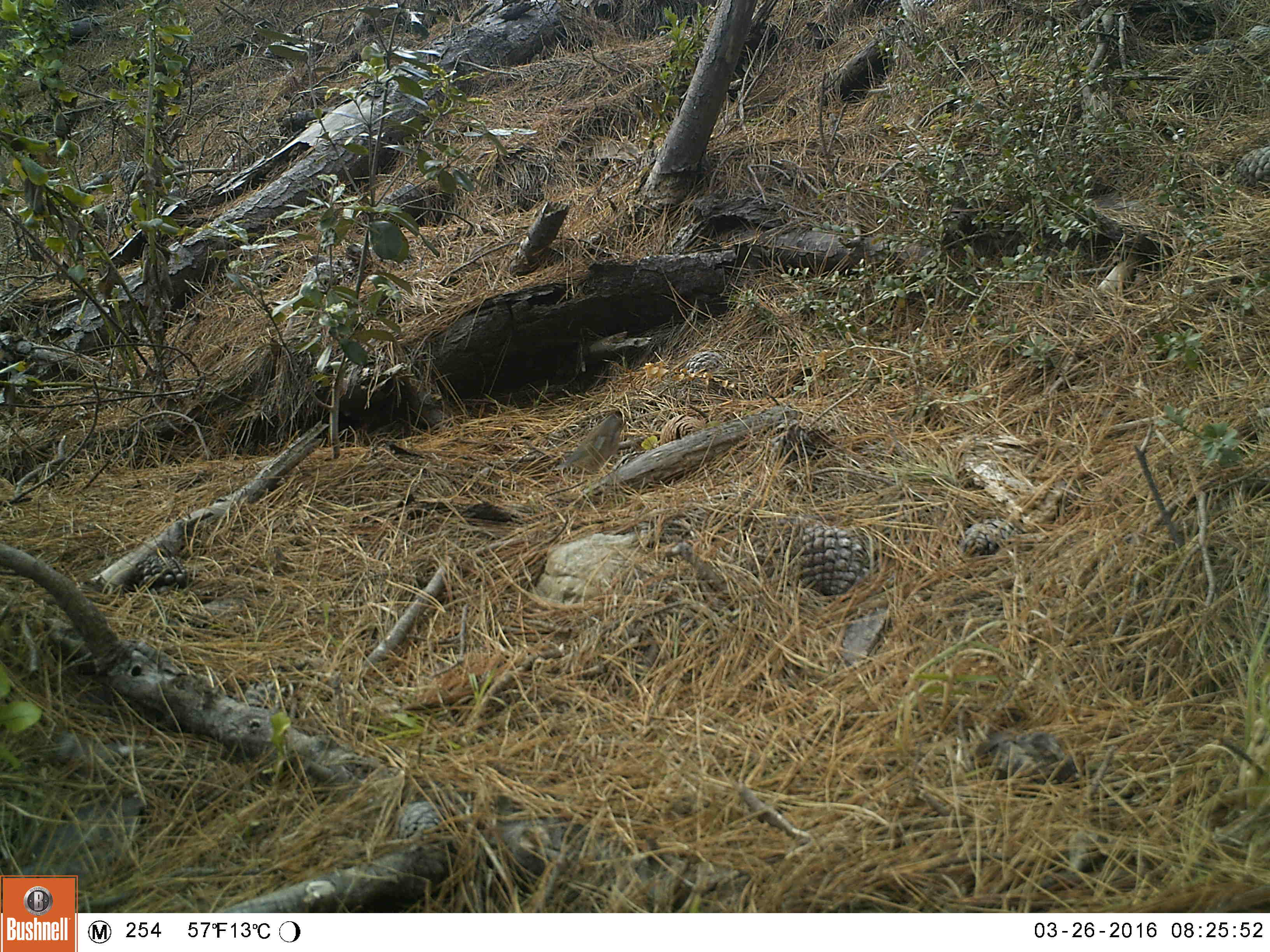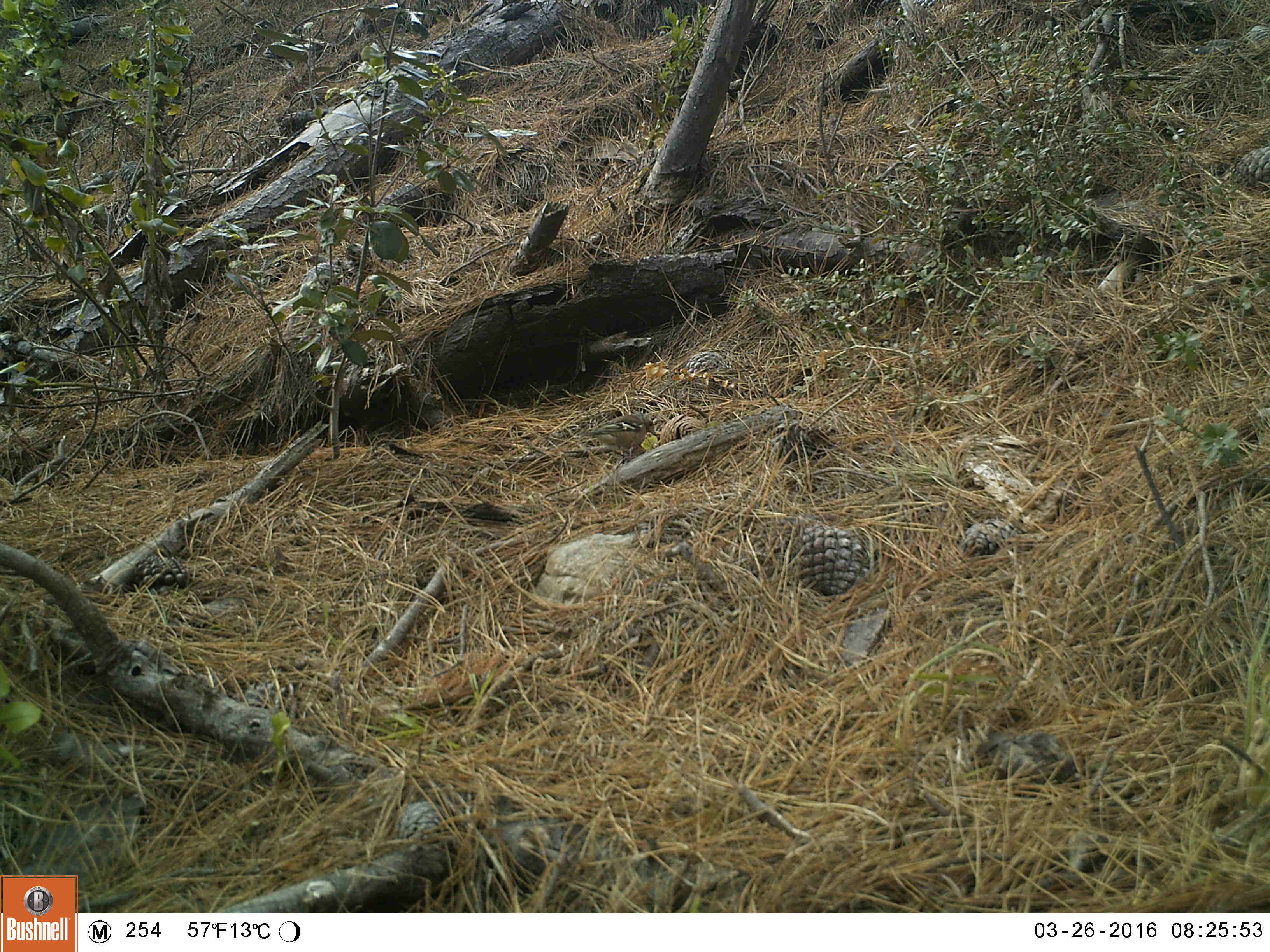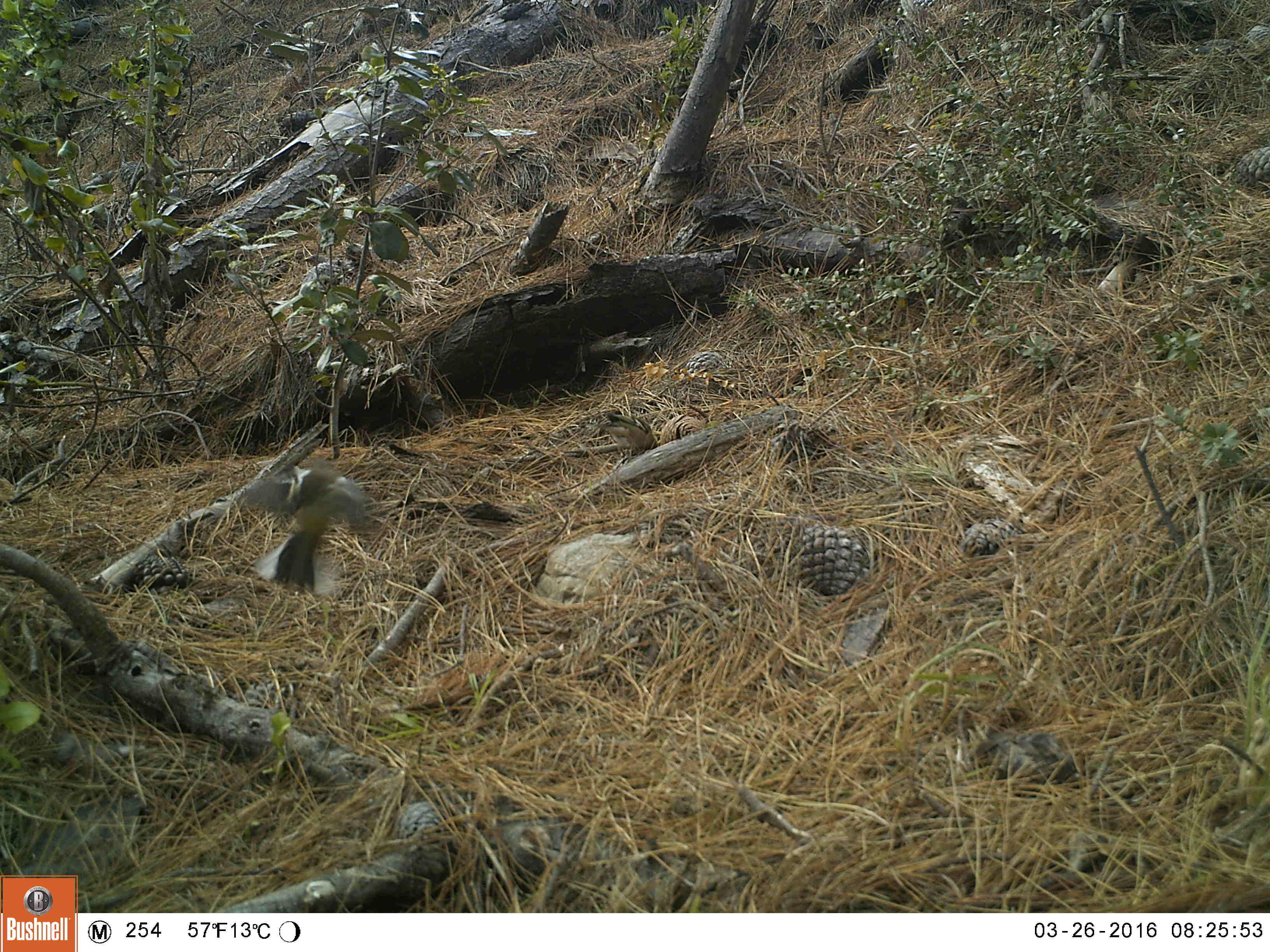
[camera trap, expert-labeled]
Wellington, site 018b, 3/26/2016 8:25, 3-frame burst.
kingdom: Animalia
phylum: Chordata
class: Aves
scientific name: Aves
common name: bird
Bird (Aves).